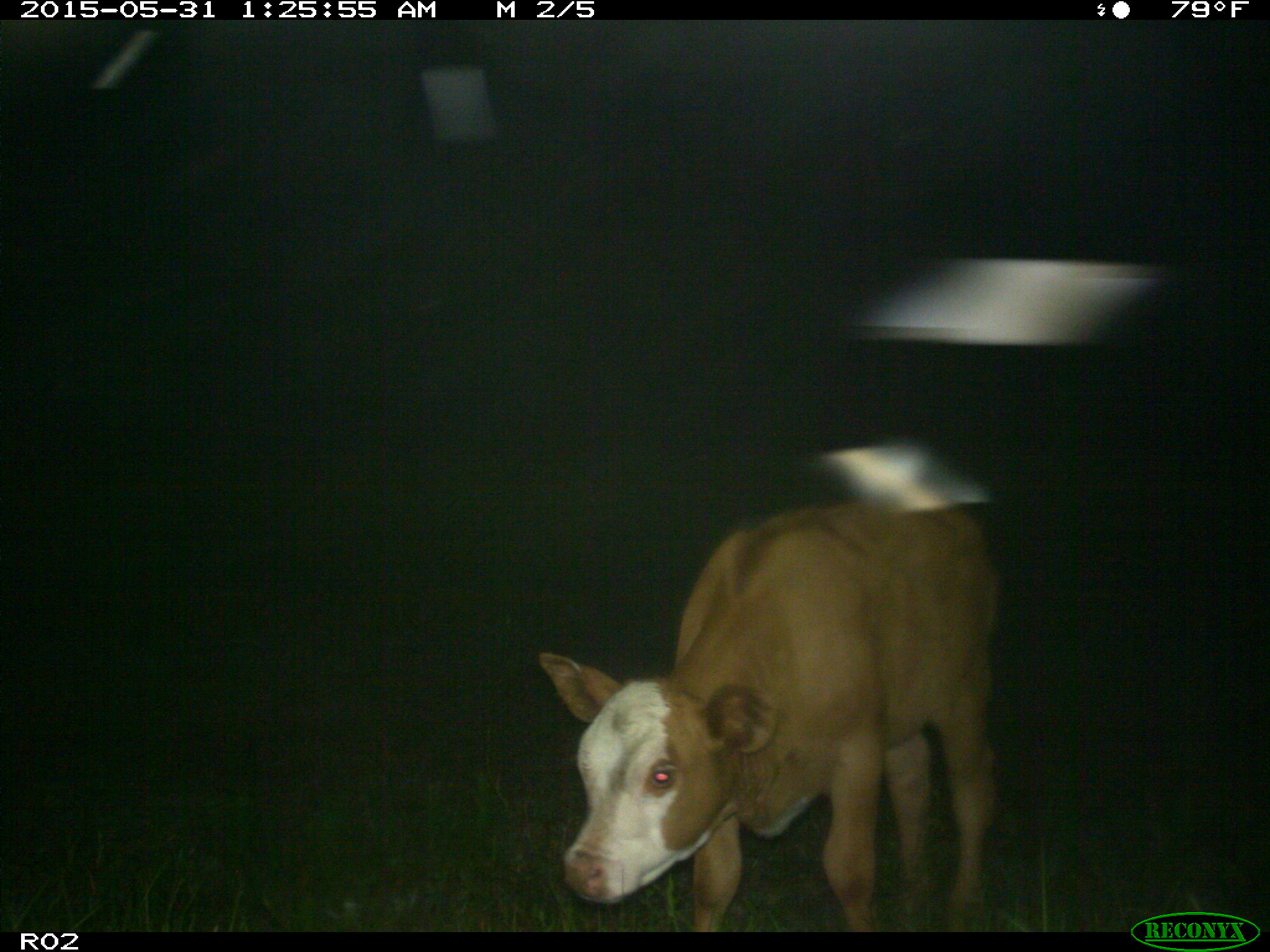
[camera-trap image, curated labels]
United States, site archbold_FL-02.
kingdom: Animalia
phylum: Chordata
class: Mammalia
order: Artiodactyla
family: Bovidae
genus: Bos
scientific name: Bos taurus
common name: domestic cow